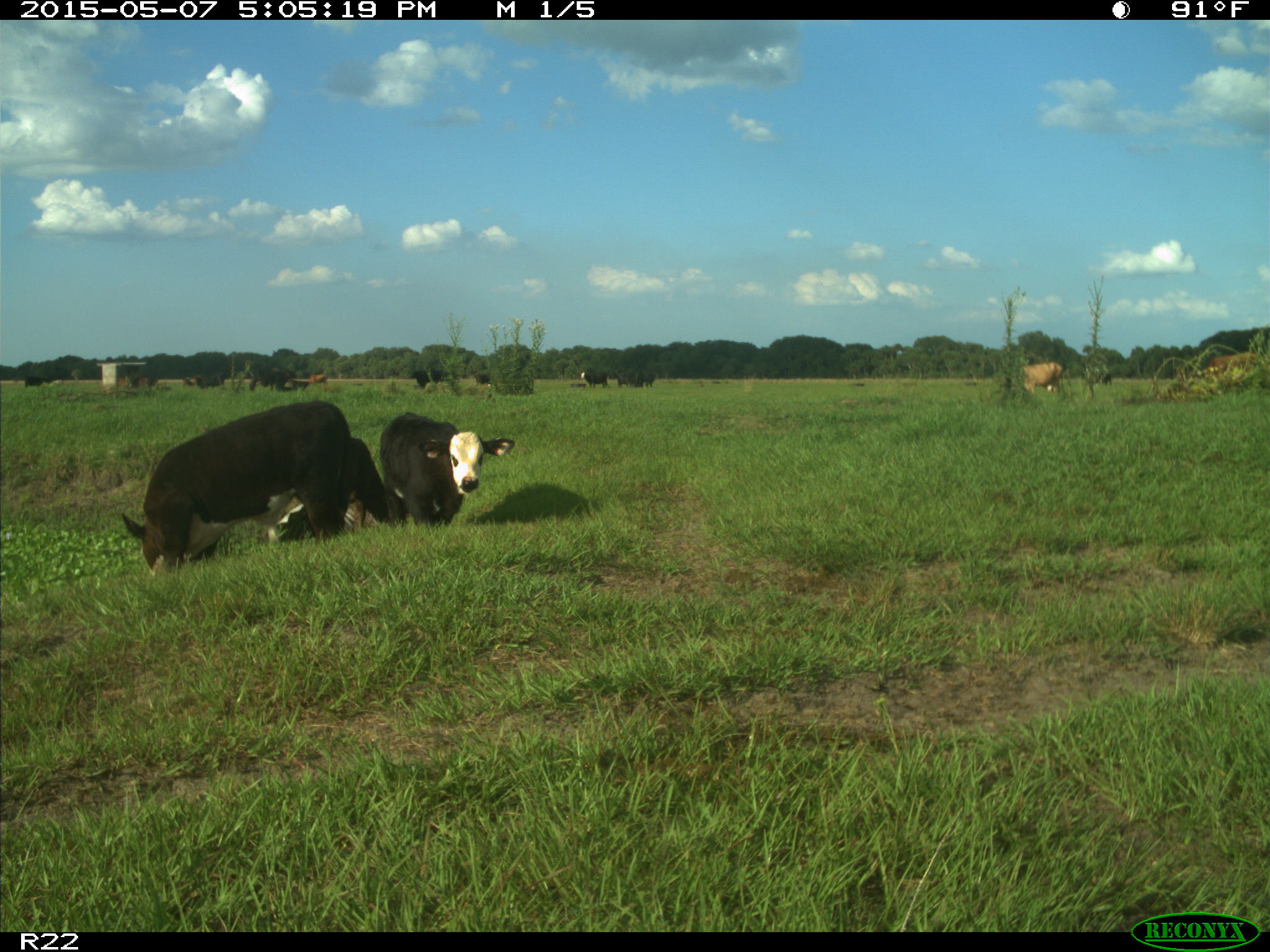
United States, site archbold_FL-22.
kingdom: Animalia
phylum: Chordata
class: Mammalia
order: Artiodactyla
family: Bovidae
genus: Bos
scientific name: Bos taurus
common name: domestic cow